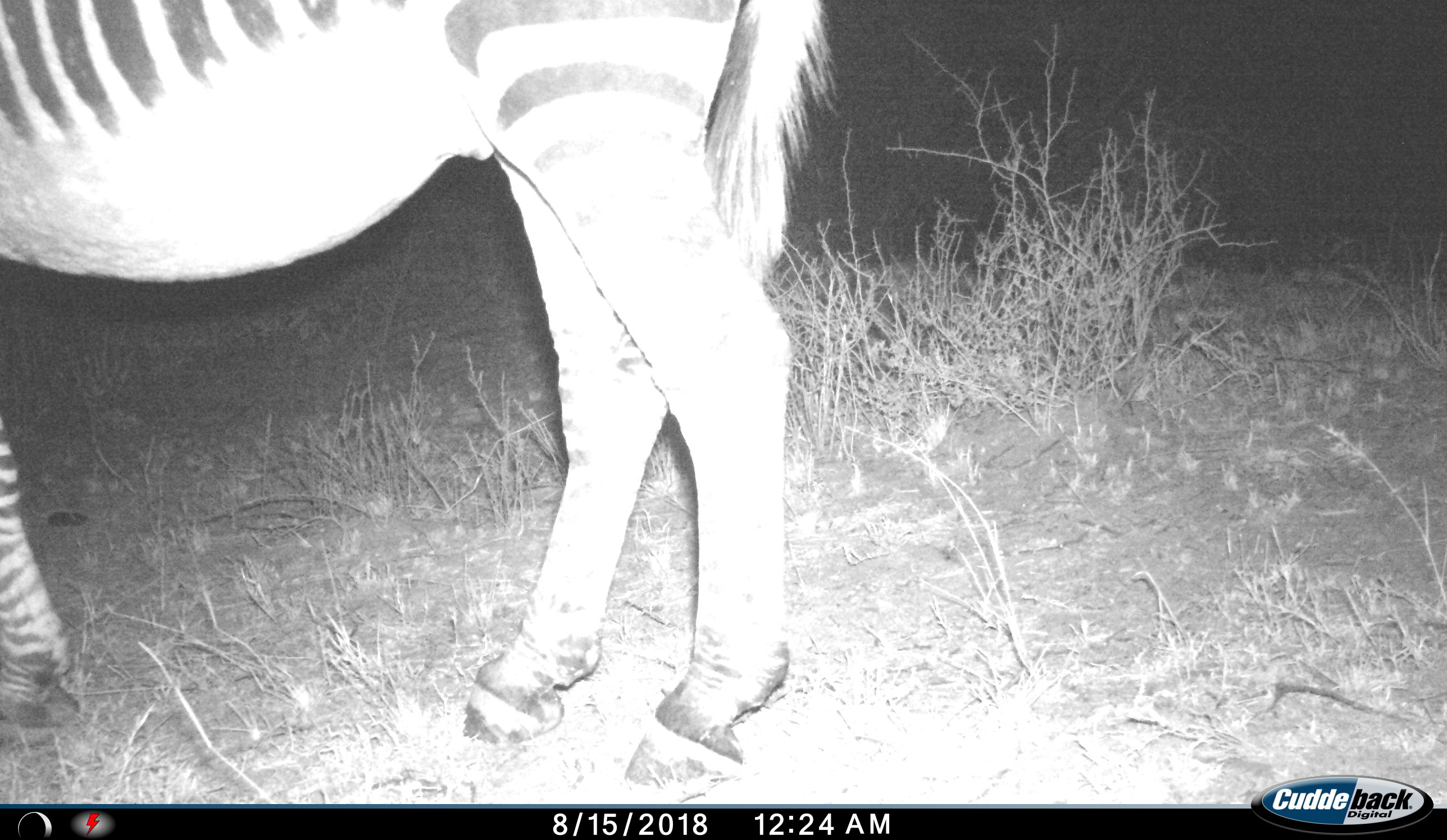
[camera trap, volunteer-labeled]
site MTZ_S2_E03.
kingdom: Animalia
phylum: Chordata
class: Mammalia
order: Perissodactyla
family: Equidae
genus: Equus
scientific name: Equus zebra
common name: mountain zebra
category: zebramountain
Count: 1.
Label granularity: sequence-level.